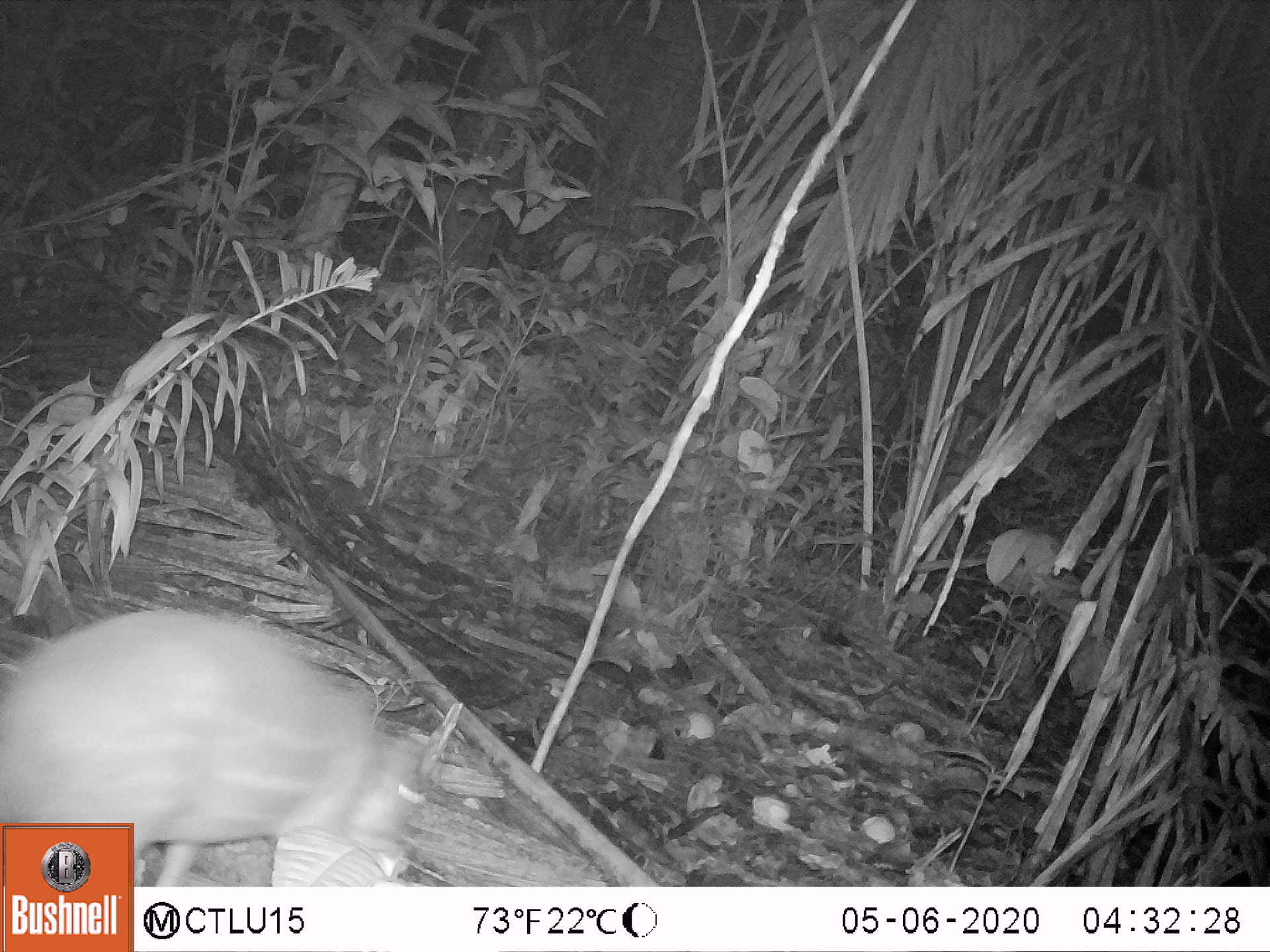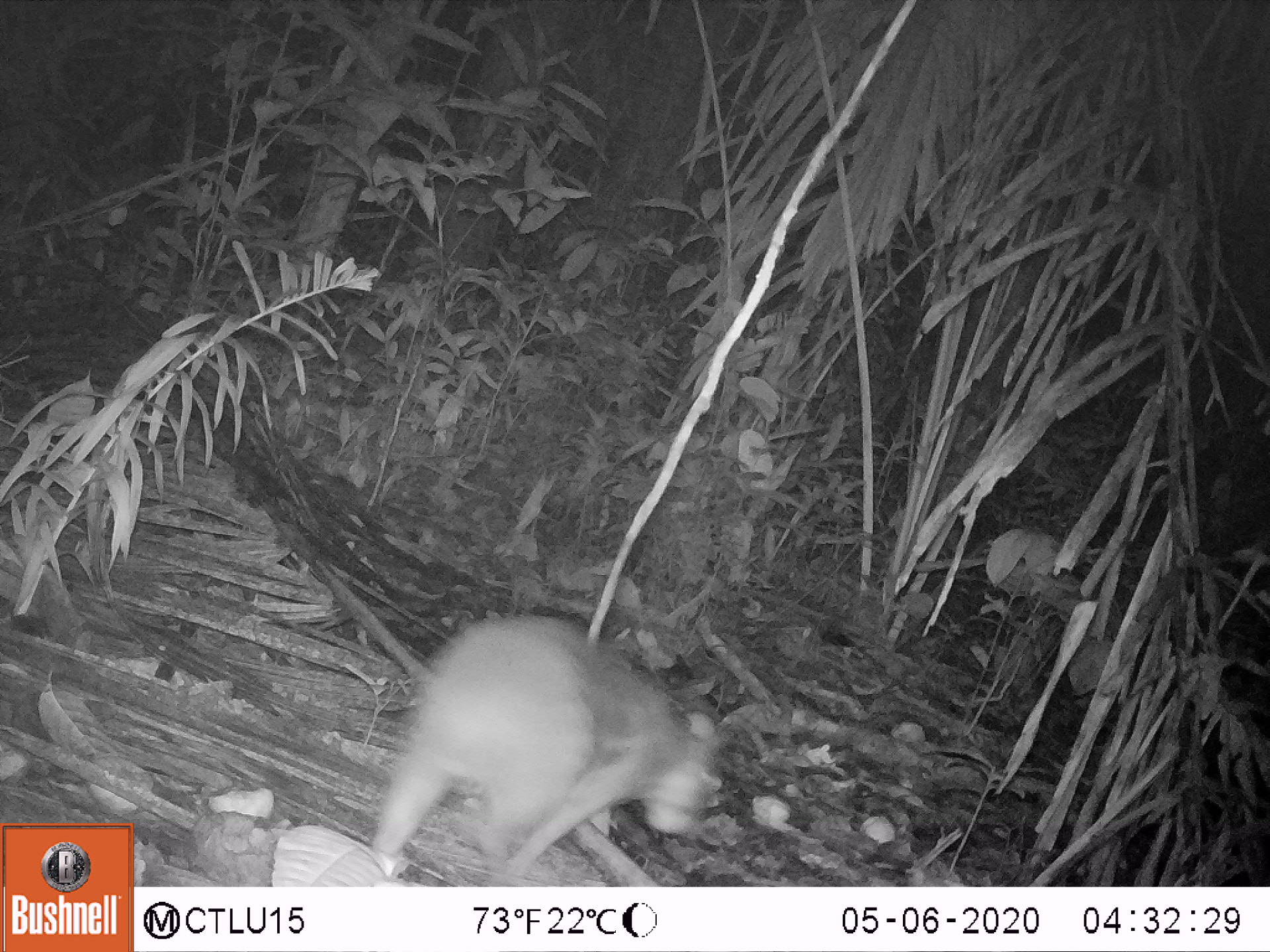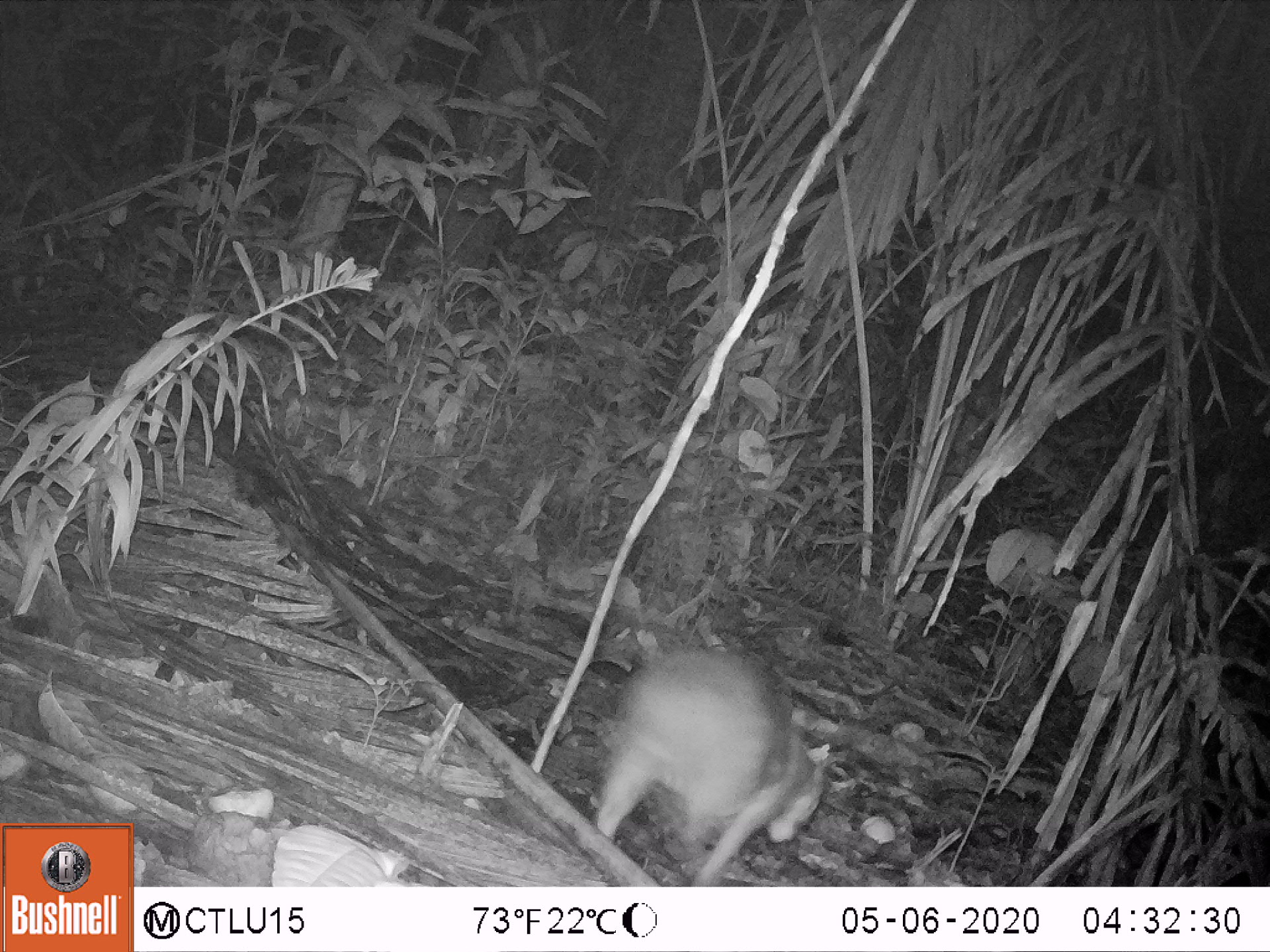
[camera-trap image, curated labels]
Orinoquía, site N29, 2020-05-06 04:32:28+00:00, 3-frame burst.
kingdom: Animalia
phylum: Chordata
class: Mammalia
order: Rodentia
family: Cuniculidae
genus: Cuniculus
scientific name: Cuniculus paca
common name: spotted paca